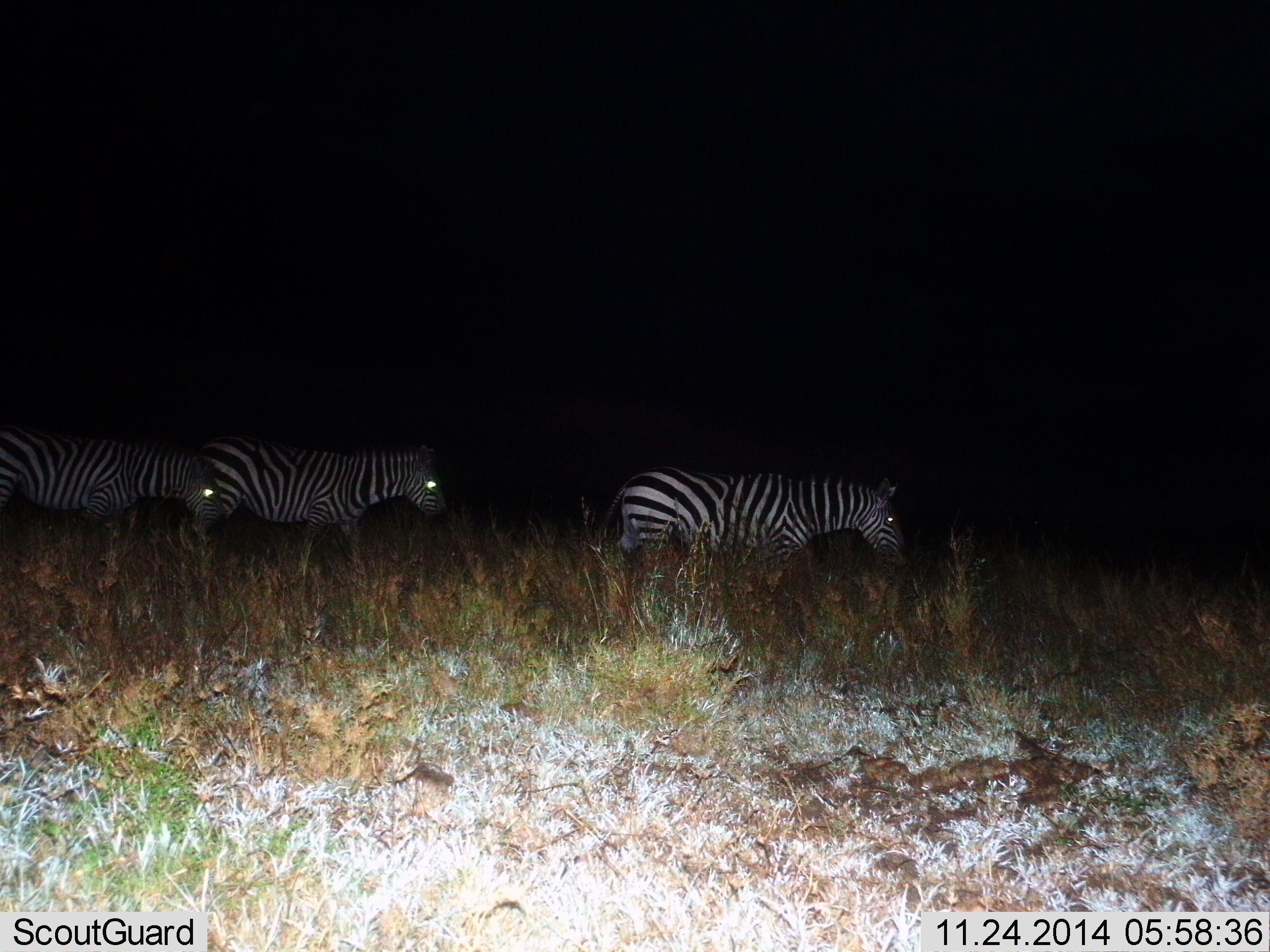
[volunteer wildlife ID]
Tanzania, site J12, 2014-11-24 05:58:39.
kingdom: Animalia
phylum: Chordata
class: Mammalia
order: Perissodactyla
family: Equidae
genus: Equus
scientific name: Equus quagga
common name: plains zebra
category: zebra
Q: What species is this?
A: Zebra (plains zebra) (Equus quagga).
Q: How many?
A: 3.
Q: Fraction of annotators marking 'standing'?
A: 20%.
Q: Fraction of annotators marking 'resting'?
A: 0%.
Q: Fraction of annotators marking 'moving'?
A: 70%.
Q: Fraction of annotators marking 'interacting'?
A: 10%.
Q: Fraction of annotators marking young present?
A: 0%.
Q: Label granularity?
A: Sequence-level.